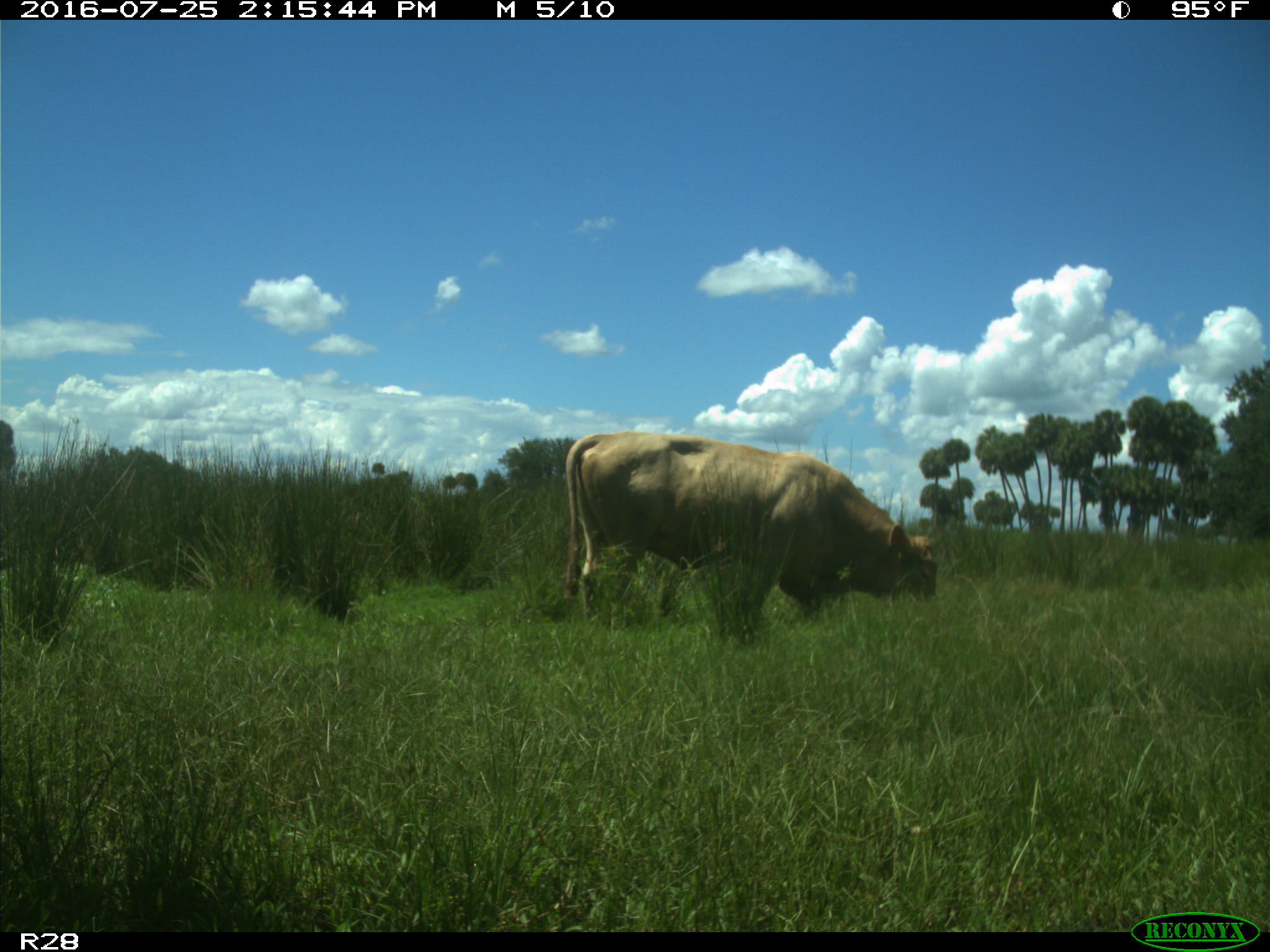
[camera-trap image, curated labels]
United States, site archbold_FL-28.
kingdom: Animalia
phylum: Chordata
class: Mammalia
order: Artiodactyla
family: Bovidae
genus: Bos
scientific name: Bos taurus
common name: domestic cow